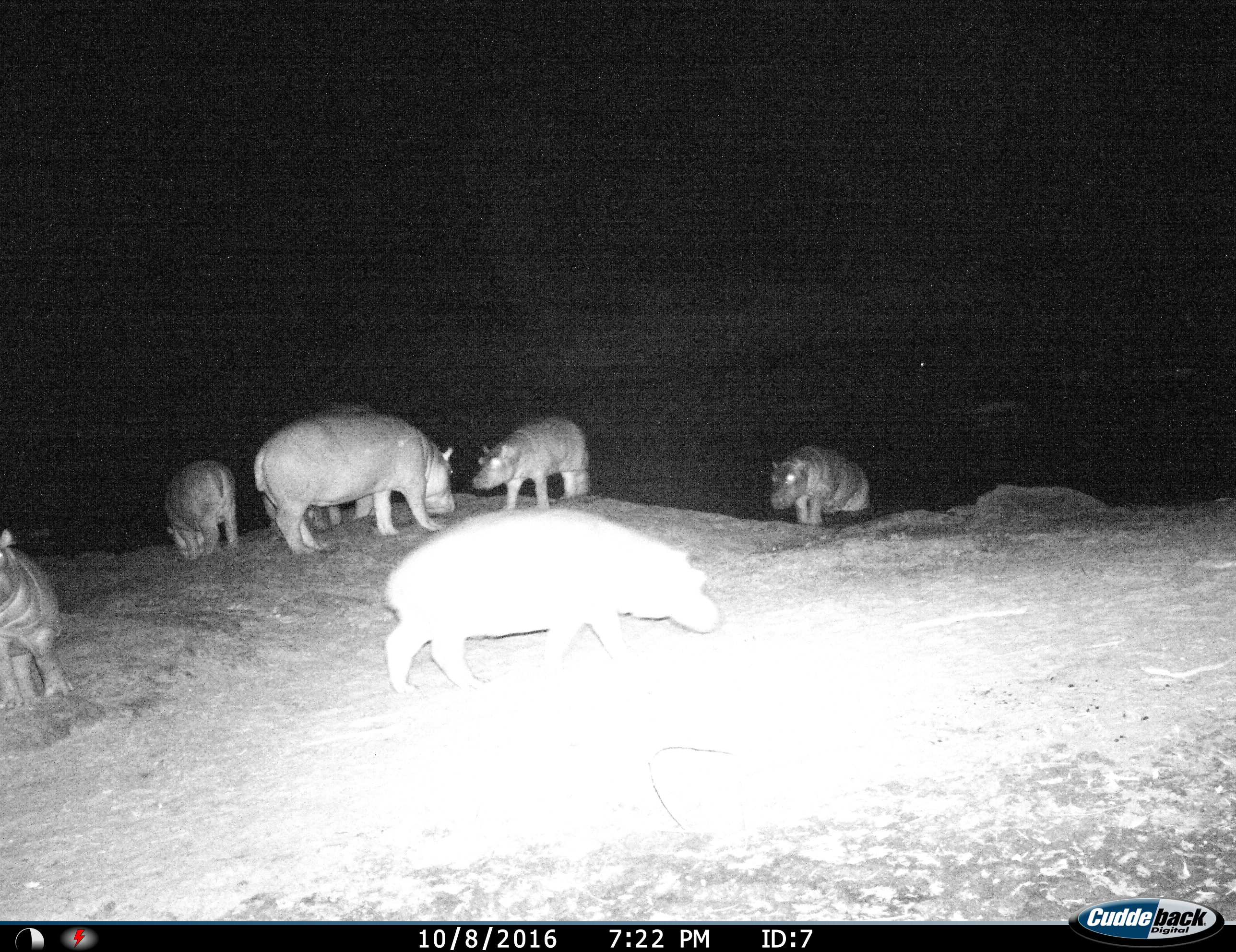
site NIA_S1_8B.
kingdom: Animalia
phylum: Chordata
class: Mammalia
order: Artiodactyla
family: Hippopotamidae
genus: Hippopotamus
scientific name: Hippopotamus amphibius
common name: hippopotamus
Hippopotamus (Hippopotamus amphibius), count 7. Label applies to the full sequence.